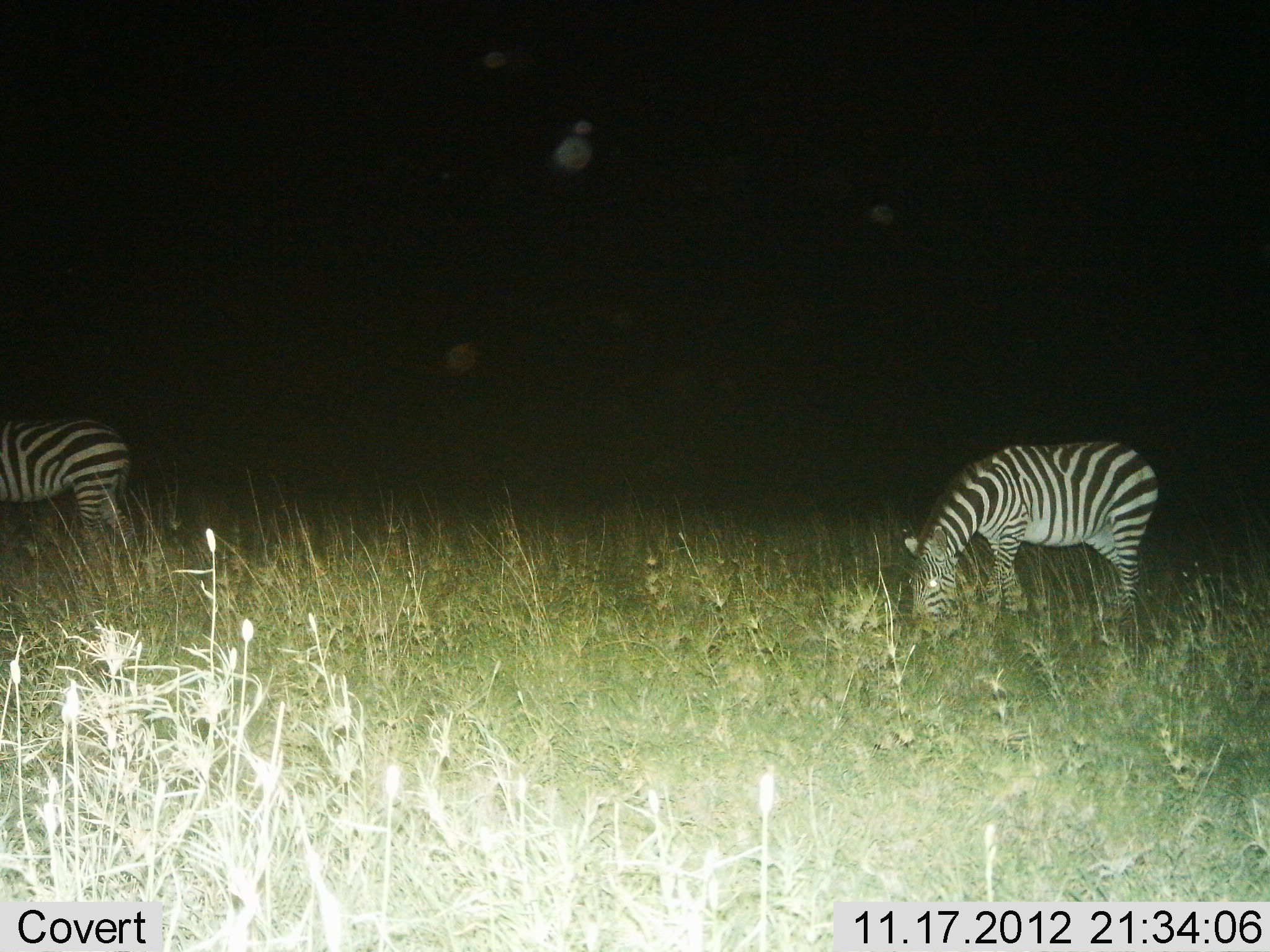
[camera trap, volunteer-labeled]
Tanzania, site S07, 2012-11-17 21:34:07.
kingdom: Animalia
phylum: Chordata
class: Mammalia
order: Perissodactyla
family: Equidae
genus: Equus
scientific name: Equus quagga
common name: plains zebra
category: zebra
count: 2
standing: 40%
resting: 0%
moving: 0%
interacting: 0%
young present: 0%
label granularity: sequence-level